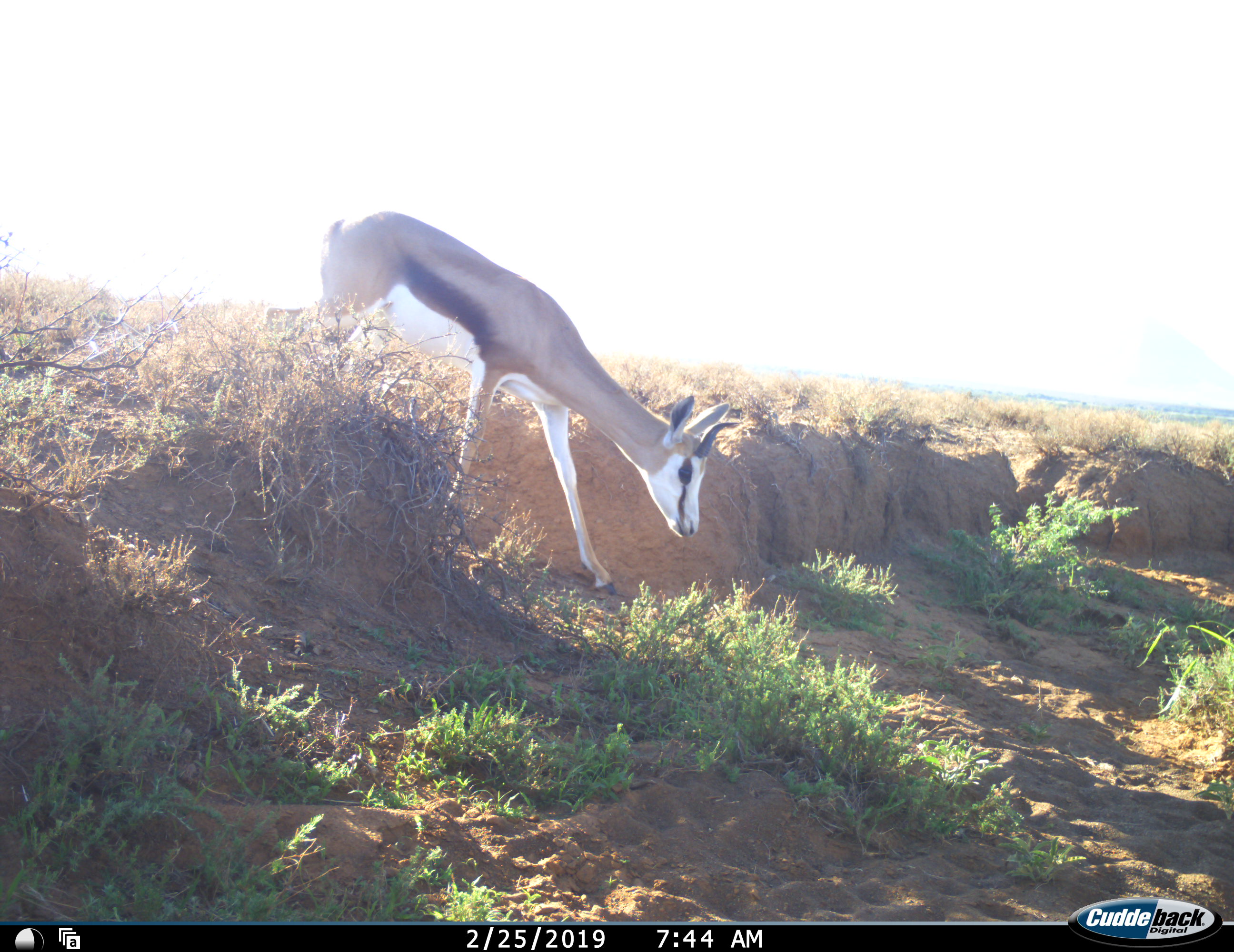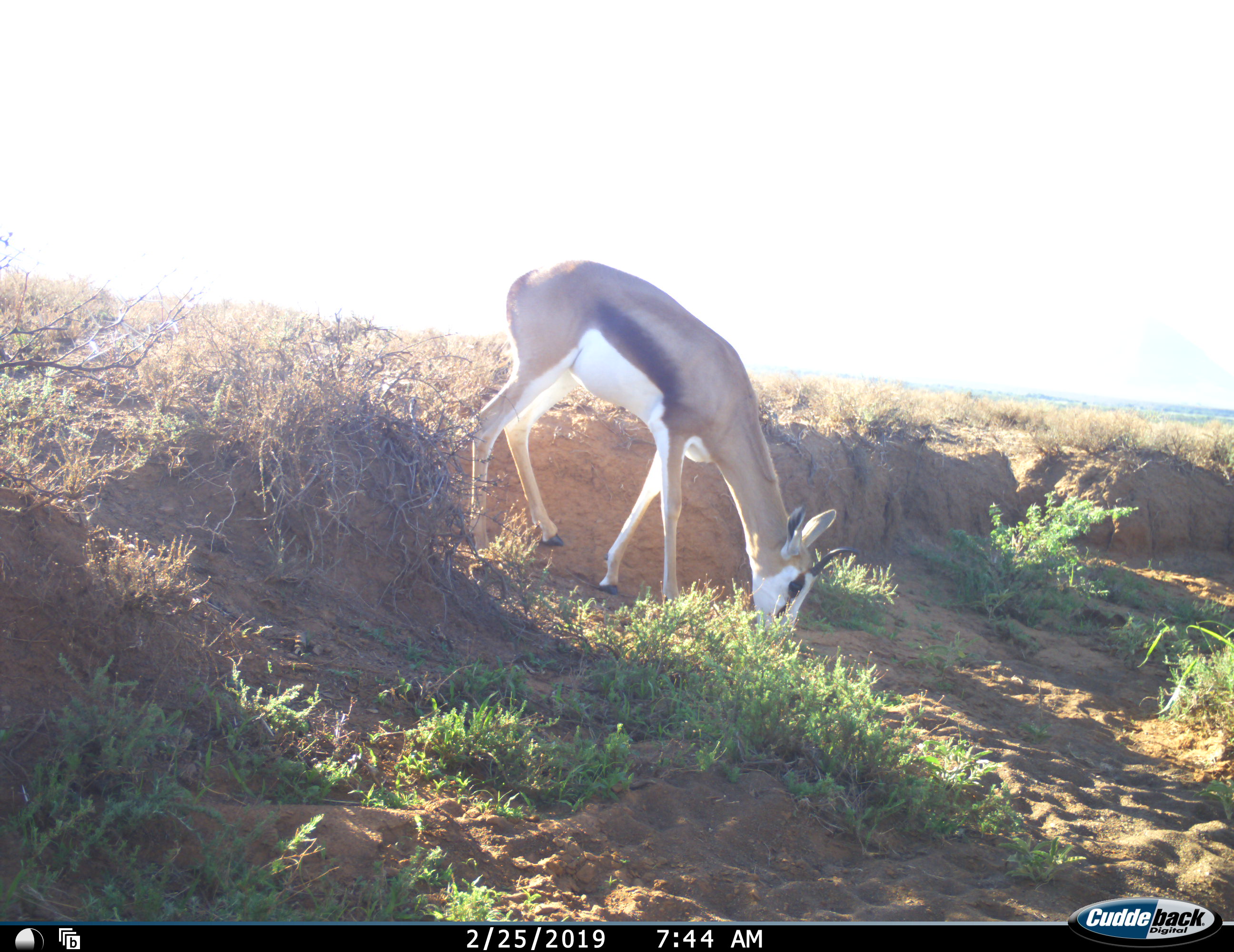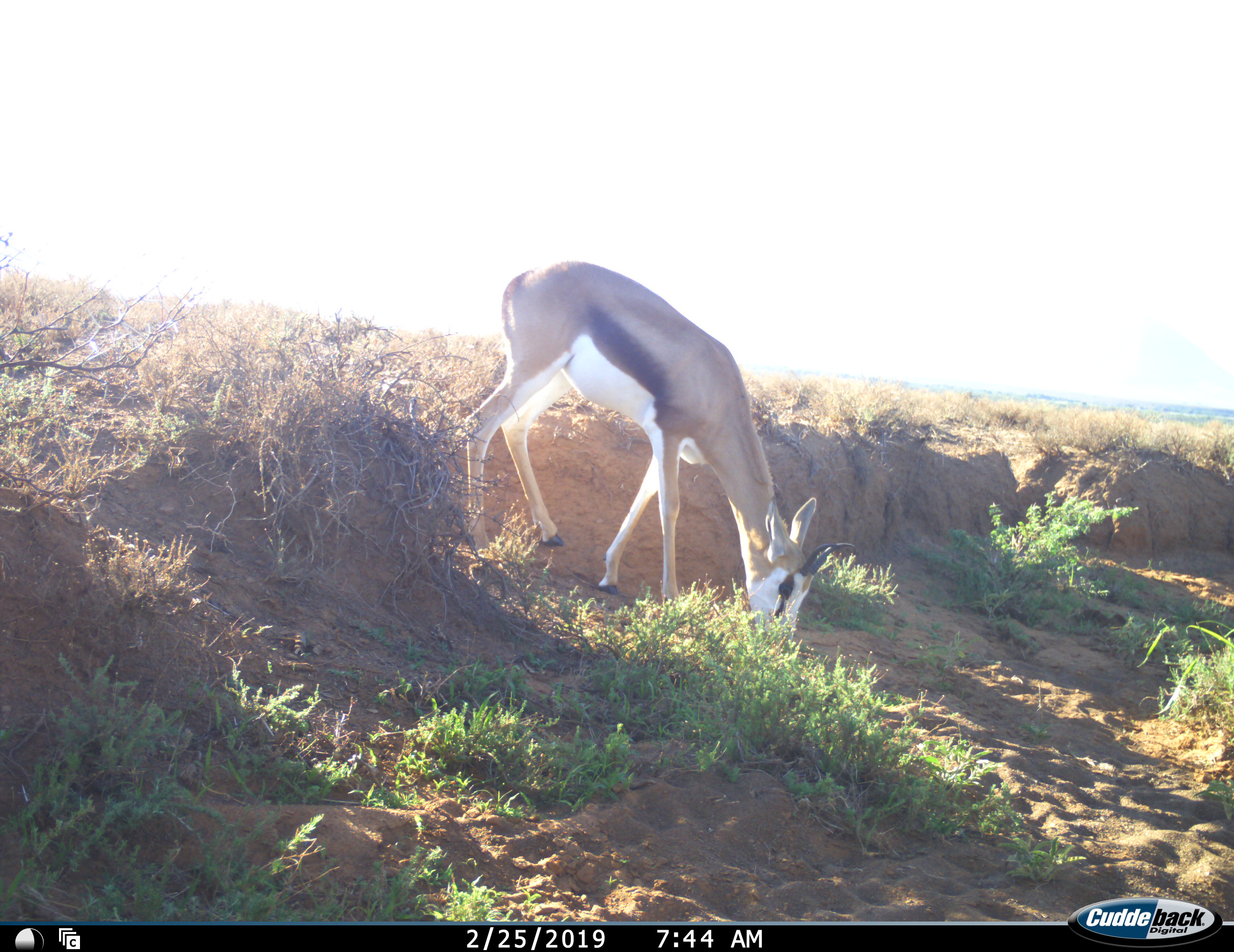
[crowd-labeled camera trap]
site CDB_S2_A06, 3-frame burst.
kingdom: Animalia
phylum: Chordata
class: Mammalia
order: Artiodactyla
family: Bovidae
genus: Antidorcas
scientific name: Antidorcas marsupialis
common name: springbok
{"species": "springbok (Antidorcas marsupialis)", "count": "1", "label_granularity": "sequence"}